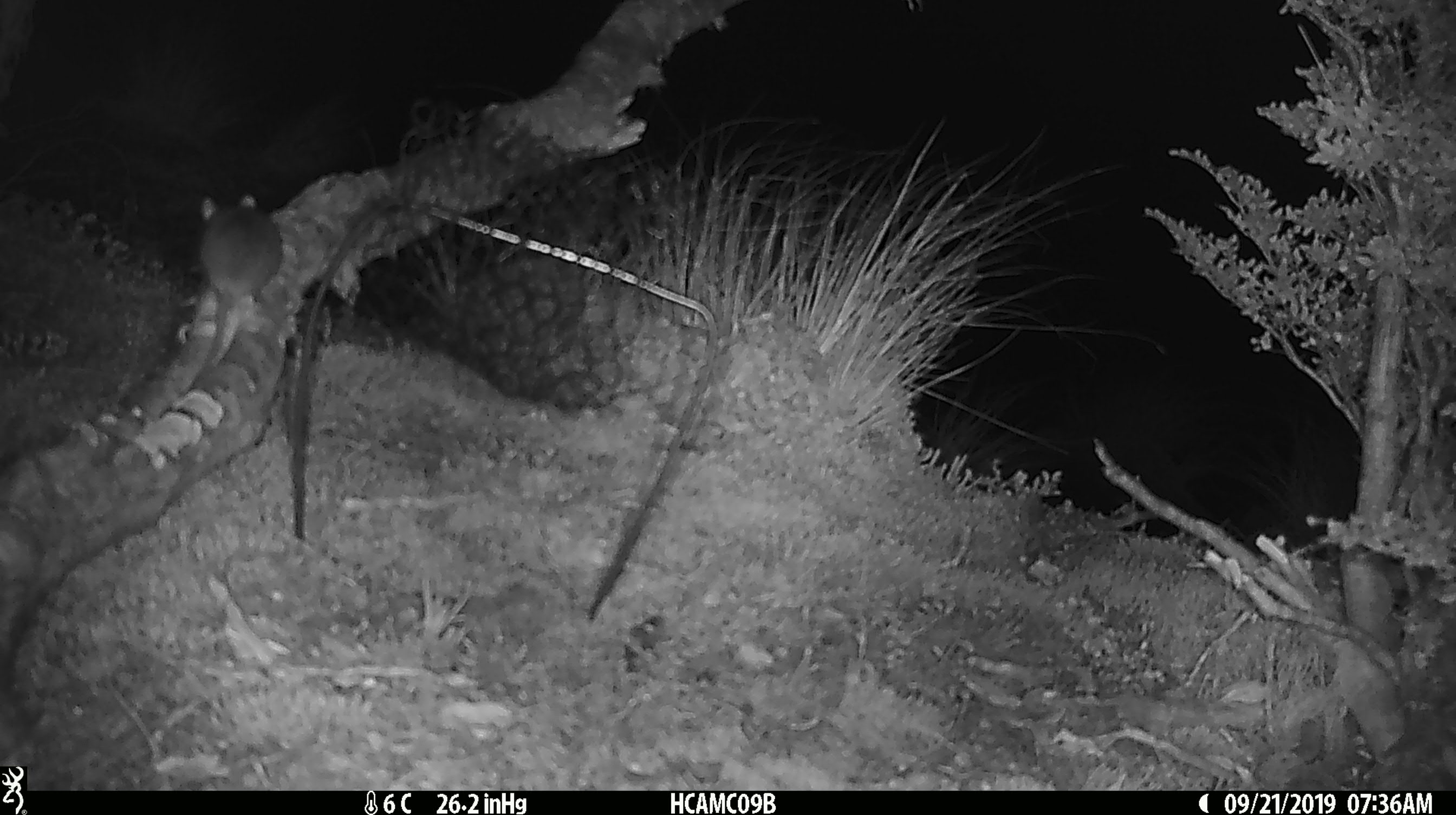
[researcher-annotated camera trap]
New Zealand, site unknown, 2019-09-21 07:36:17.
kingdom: Animalia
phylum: Chordata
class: Mammalia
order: Rodentia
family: Muridae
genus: Mus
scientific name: Mus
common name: mouse